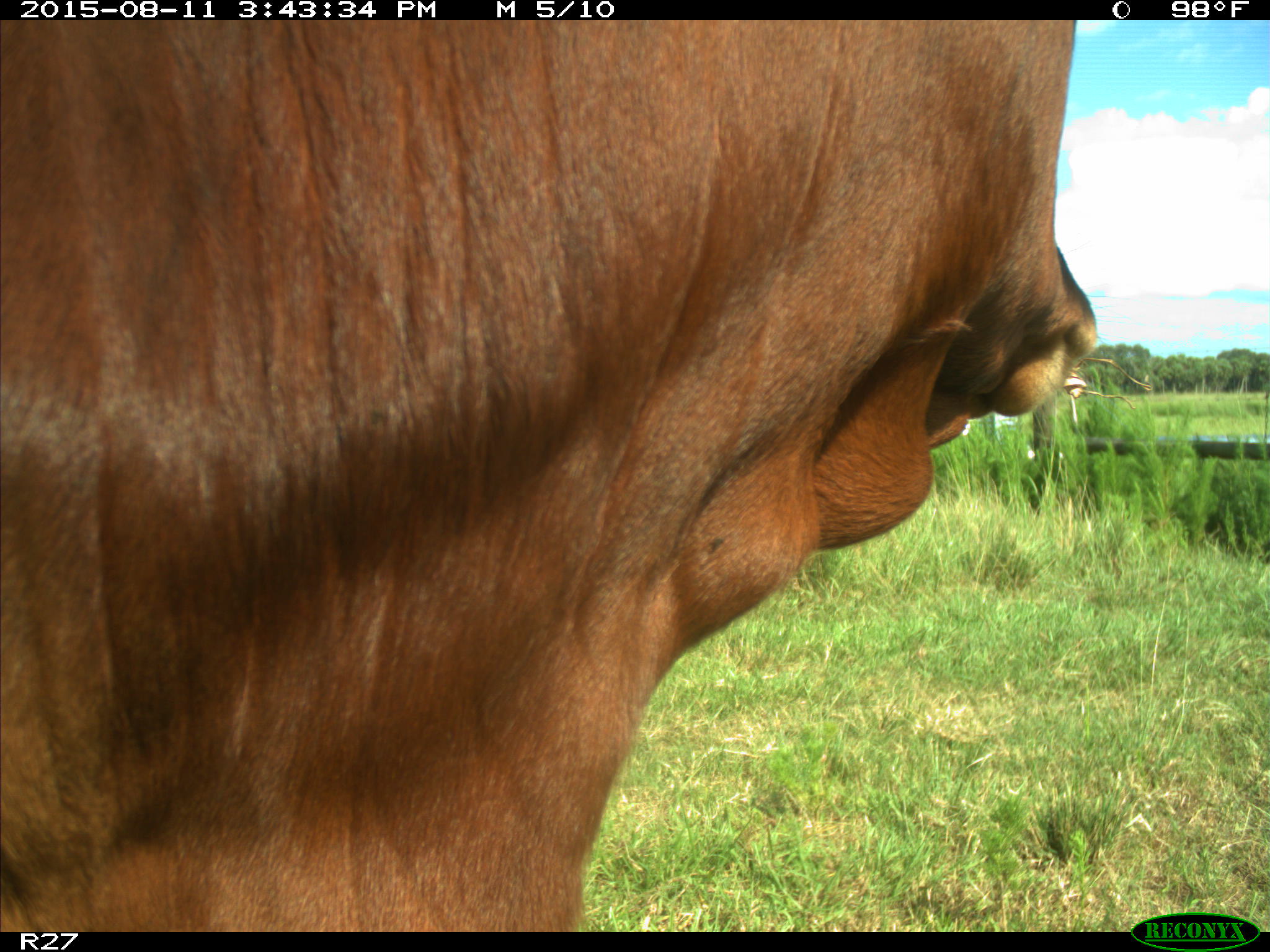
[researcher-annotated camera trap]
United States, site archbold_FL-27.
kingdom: Animalia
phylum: Chordata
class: Mammalia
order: Artiodactyla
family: Bovidae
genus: Bos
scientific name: Bos taurus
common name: domestic cow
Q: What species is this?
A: Bos taurus (domestic cow).